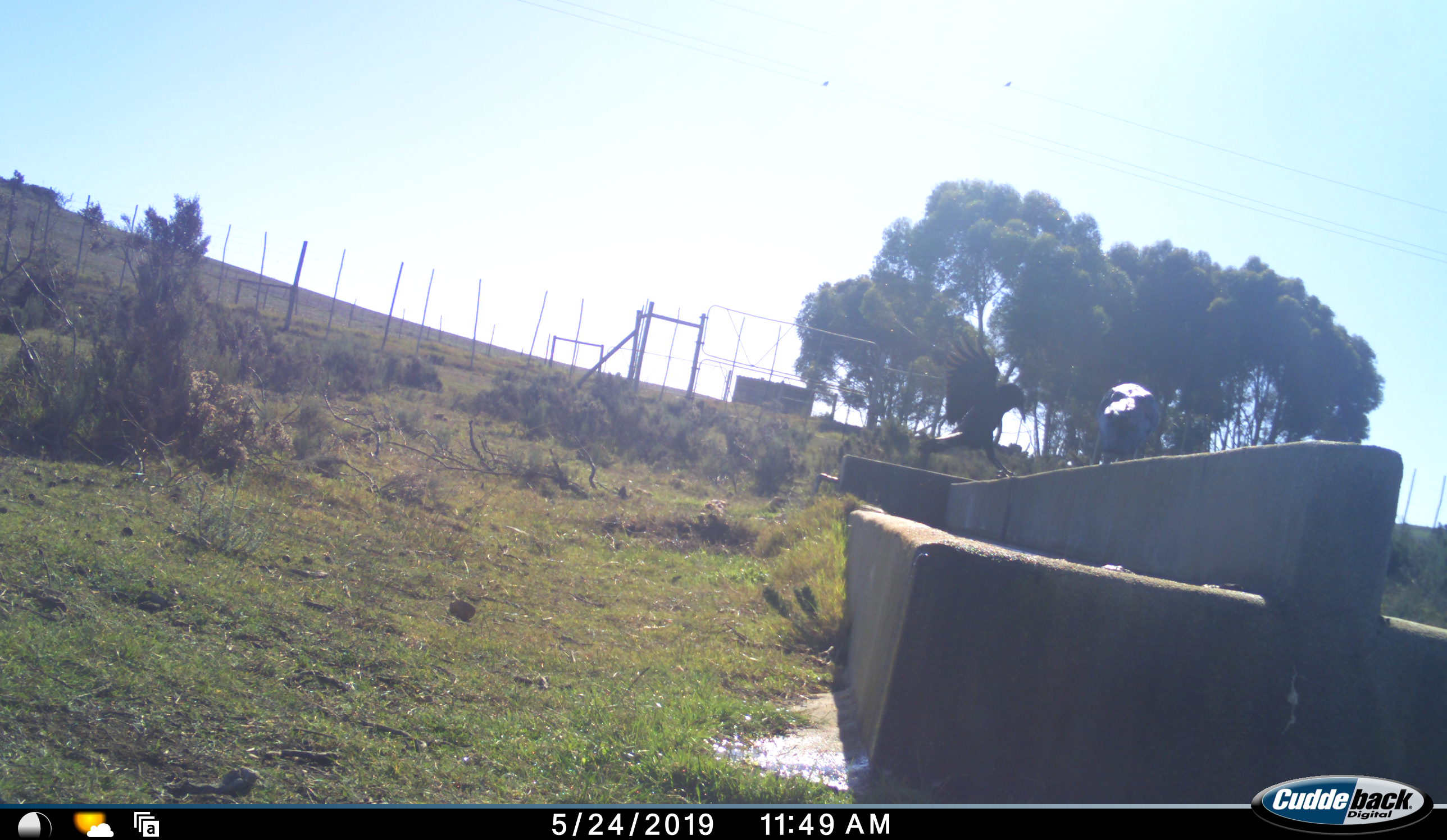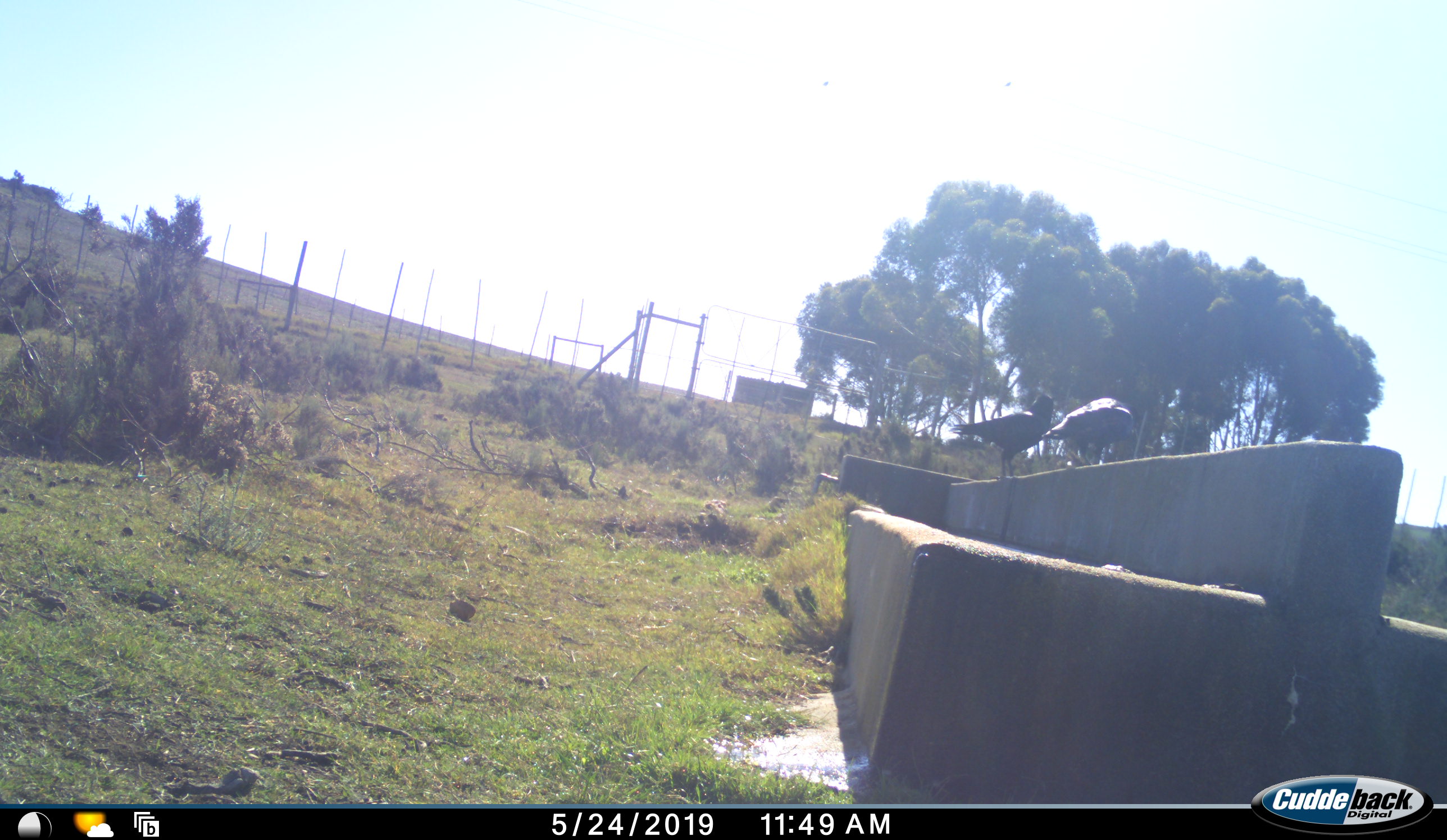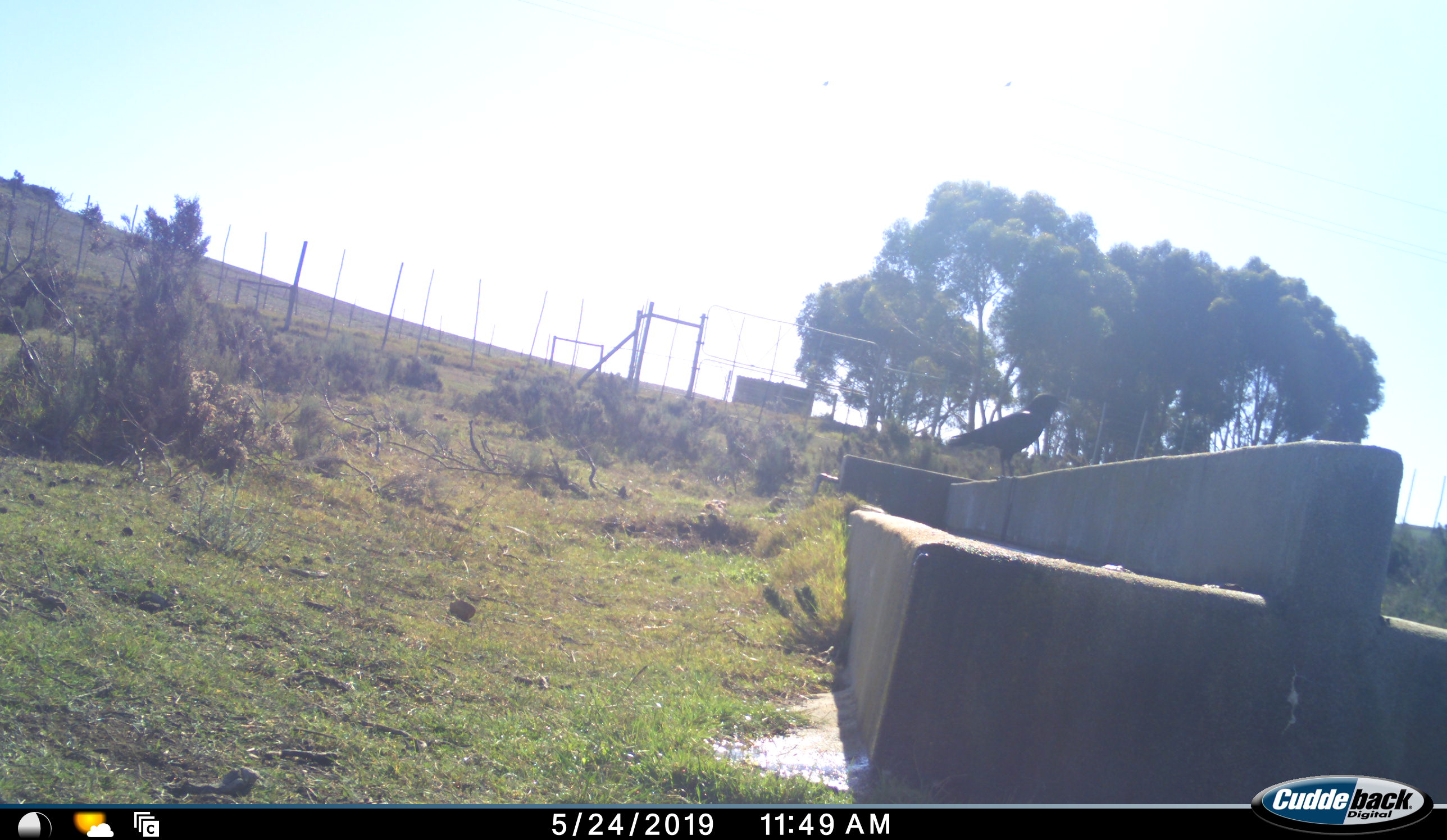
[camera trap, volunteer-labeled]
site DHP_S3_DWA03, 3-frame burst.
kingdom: Animalia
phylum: Chordata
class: Aves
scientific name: Aves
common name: bird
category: birdother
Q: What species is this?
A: Birdother (bird) (Aves).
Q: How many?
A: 2.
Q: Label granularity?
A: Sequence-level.